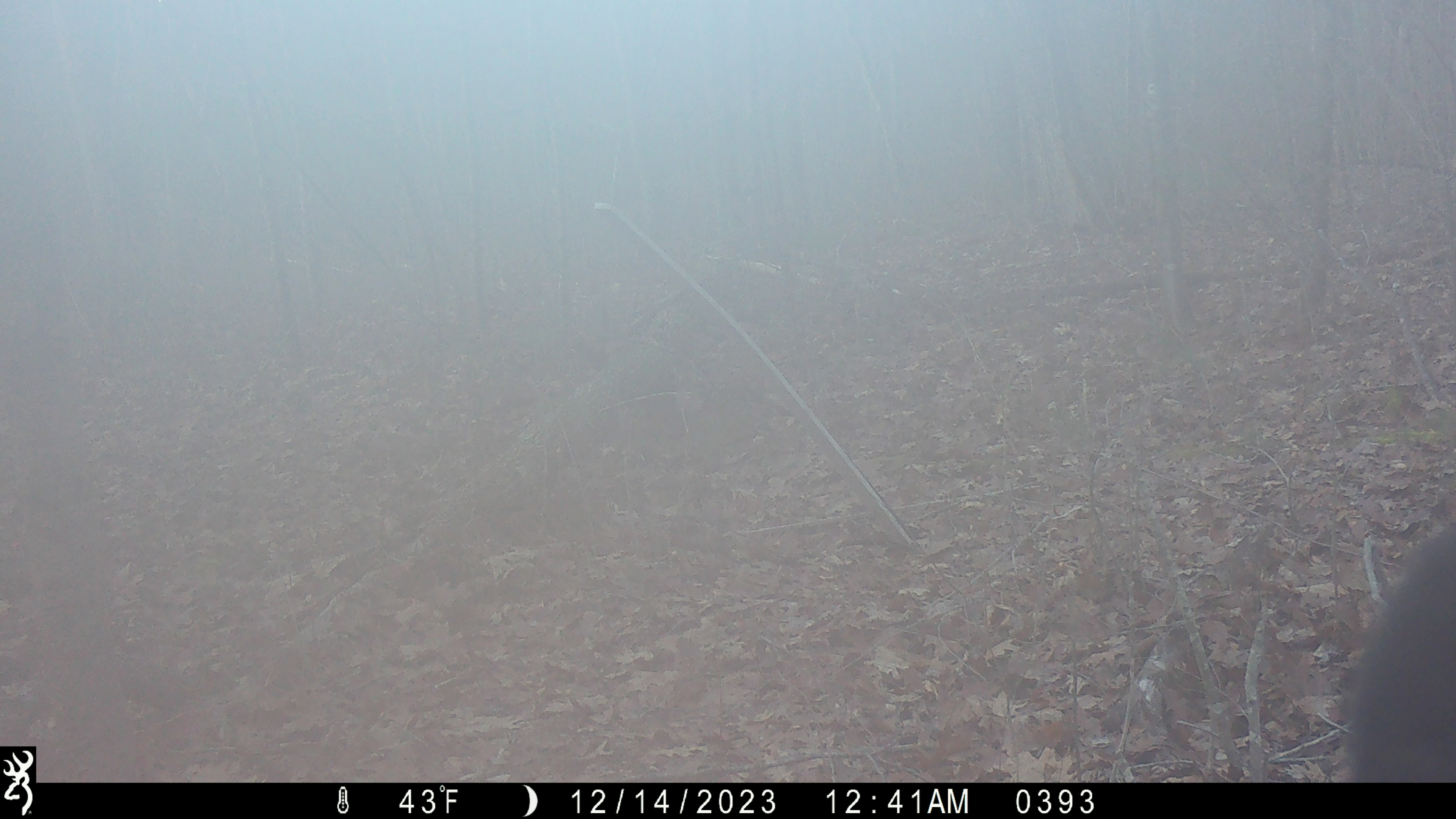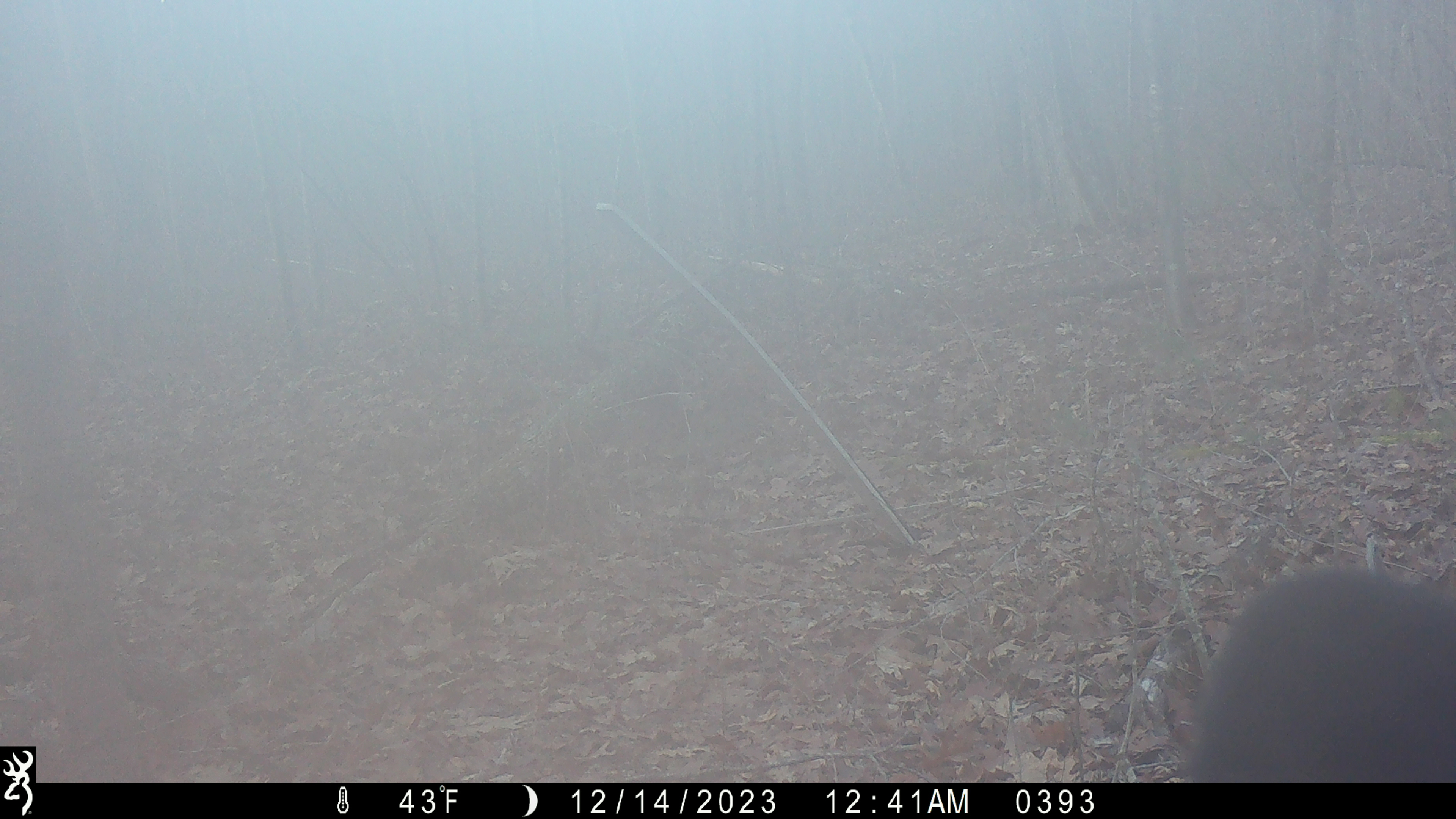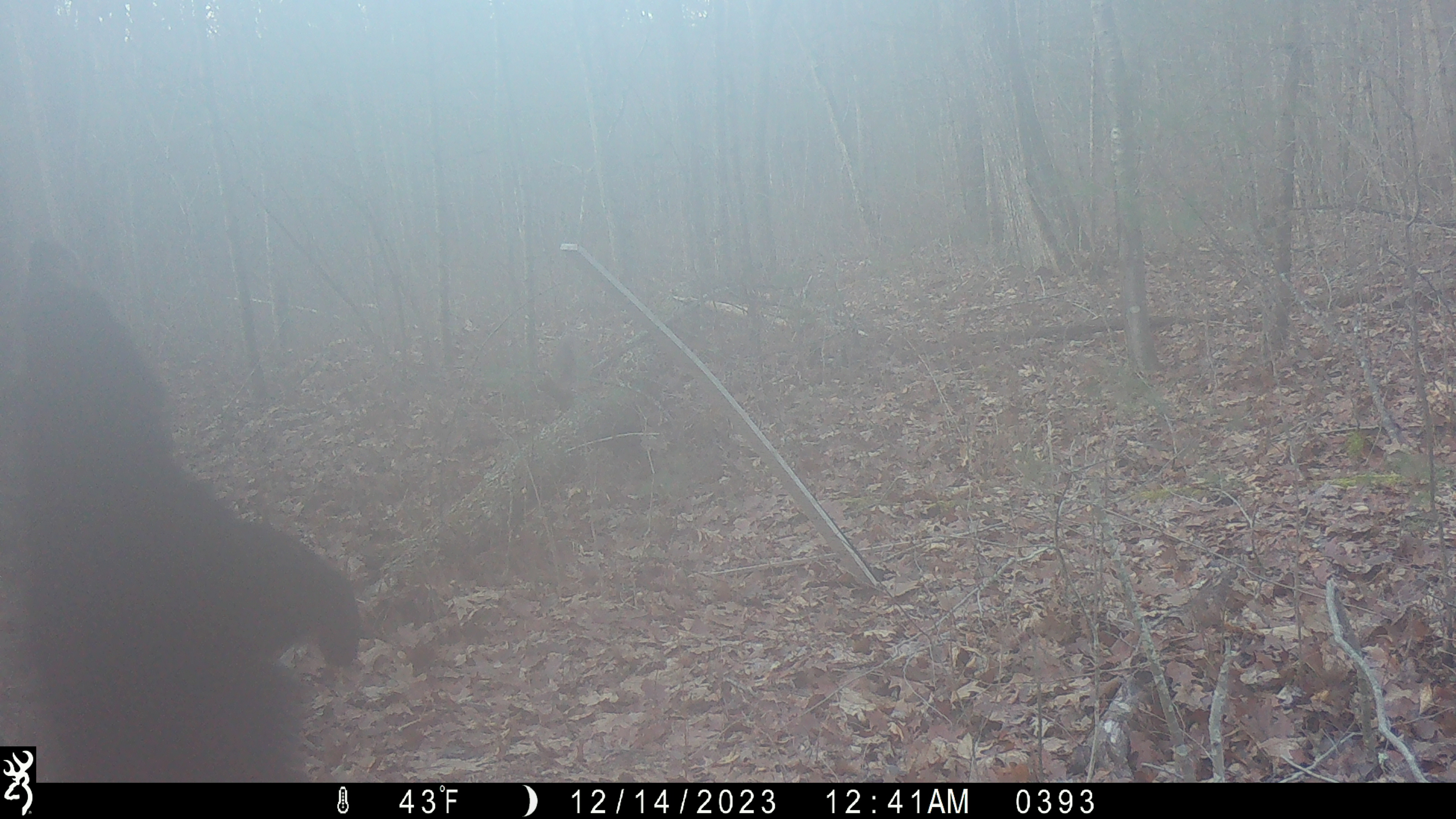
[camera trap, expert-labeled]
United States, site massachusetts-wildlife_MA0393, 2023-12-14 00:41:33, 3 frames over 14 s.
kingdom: Animalia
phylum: Chordata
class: Mammalia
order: Carnivora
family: Ursidae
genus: Ursus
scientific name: Ursus americanus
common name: black bear